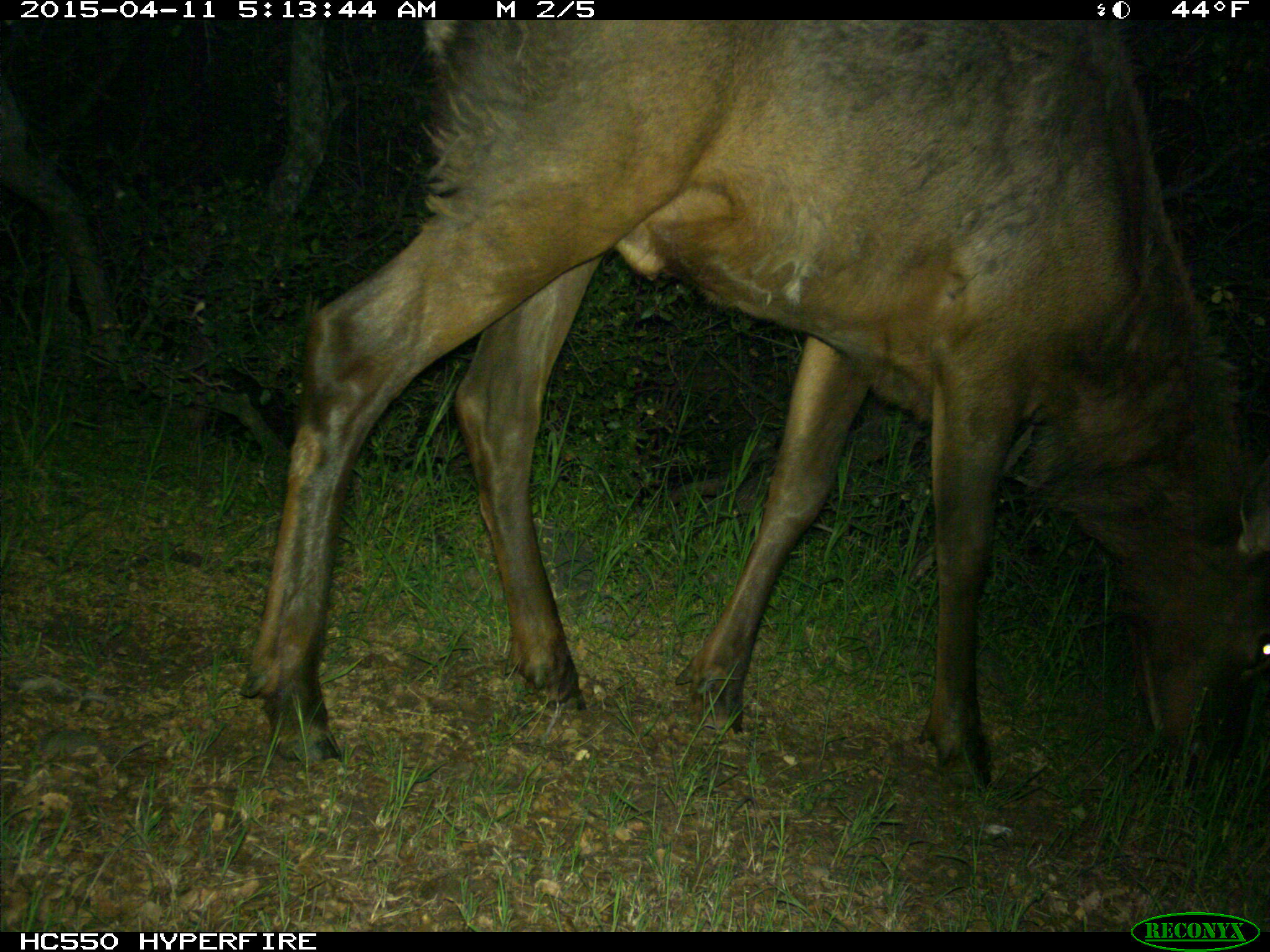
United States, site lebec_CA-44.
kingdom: Animalia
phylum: Chordata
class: Mammalia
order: Artiodactyla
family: Cervidae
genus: Cervus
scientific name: Cervus canadensis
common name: elk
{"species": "Cervus canadensis (elk)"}